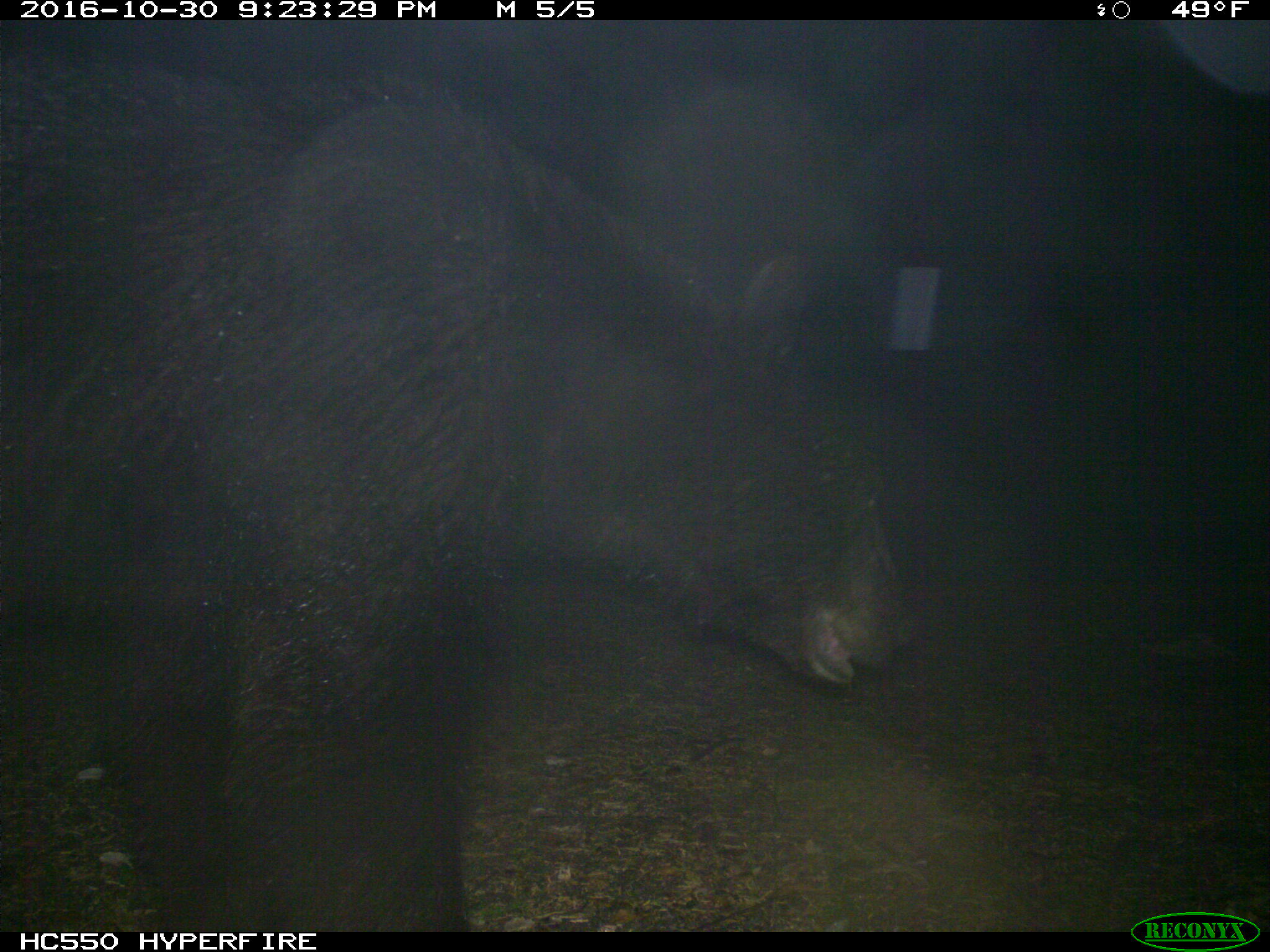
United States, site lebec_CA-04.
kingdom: Animalia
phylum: Chordata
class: Mammalia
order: Carnivora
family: Ursidae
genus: Ursus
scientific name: Ursus americanus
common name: american black bear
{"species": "Ursus americanus (american black bear)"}